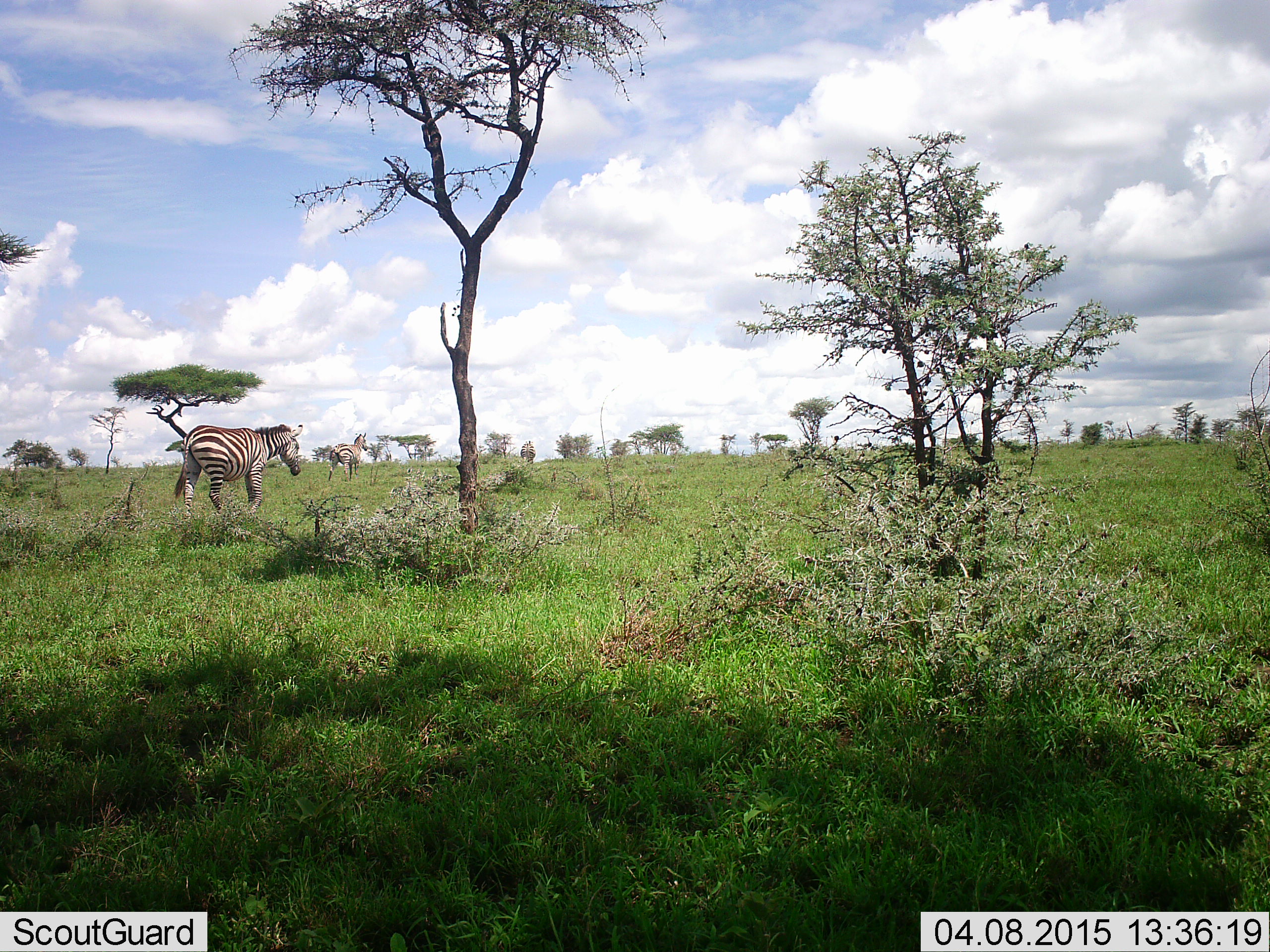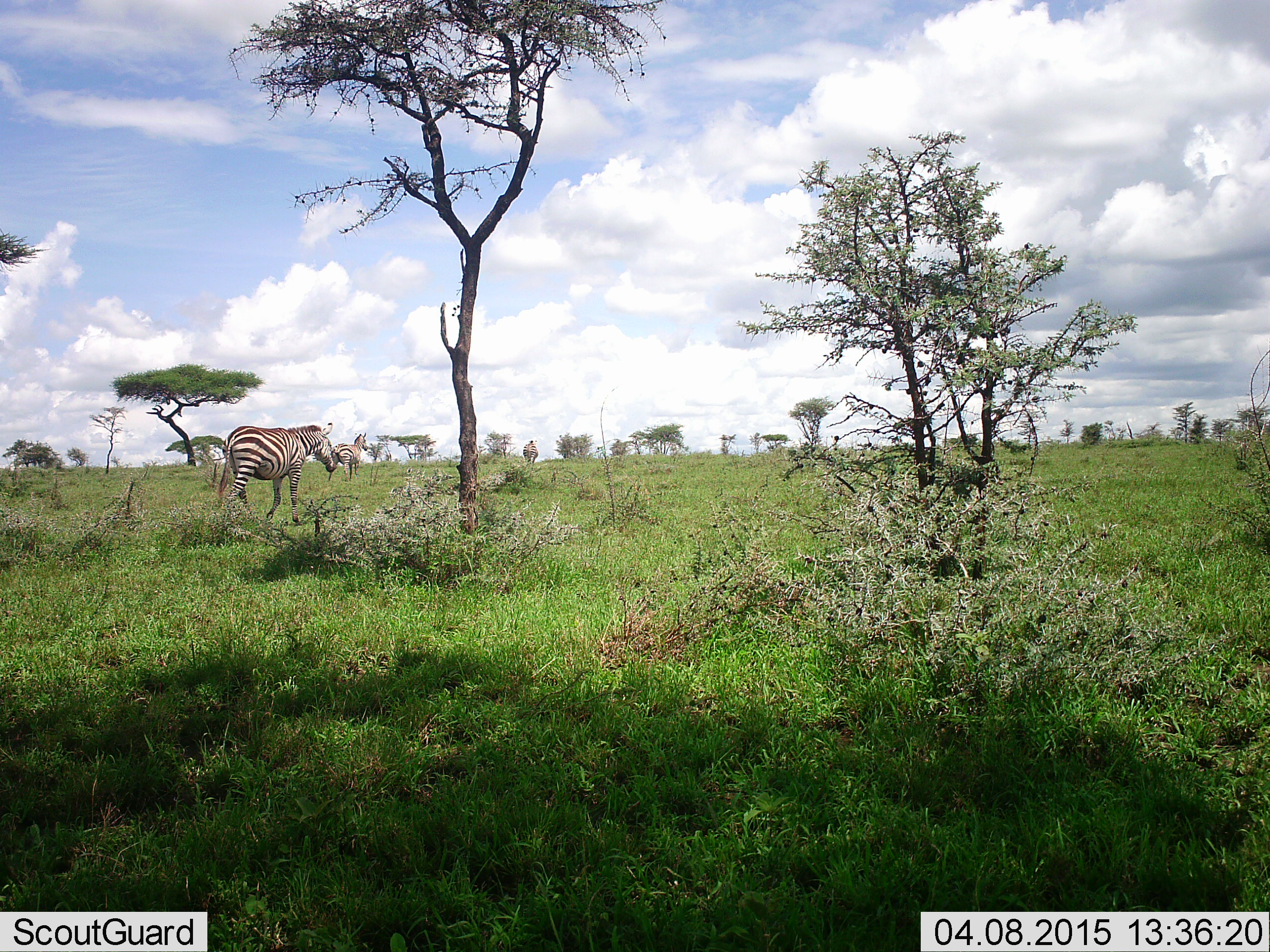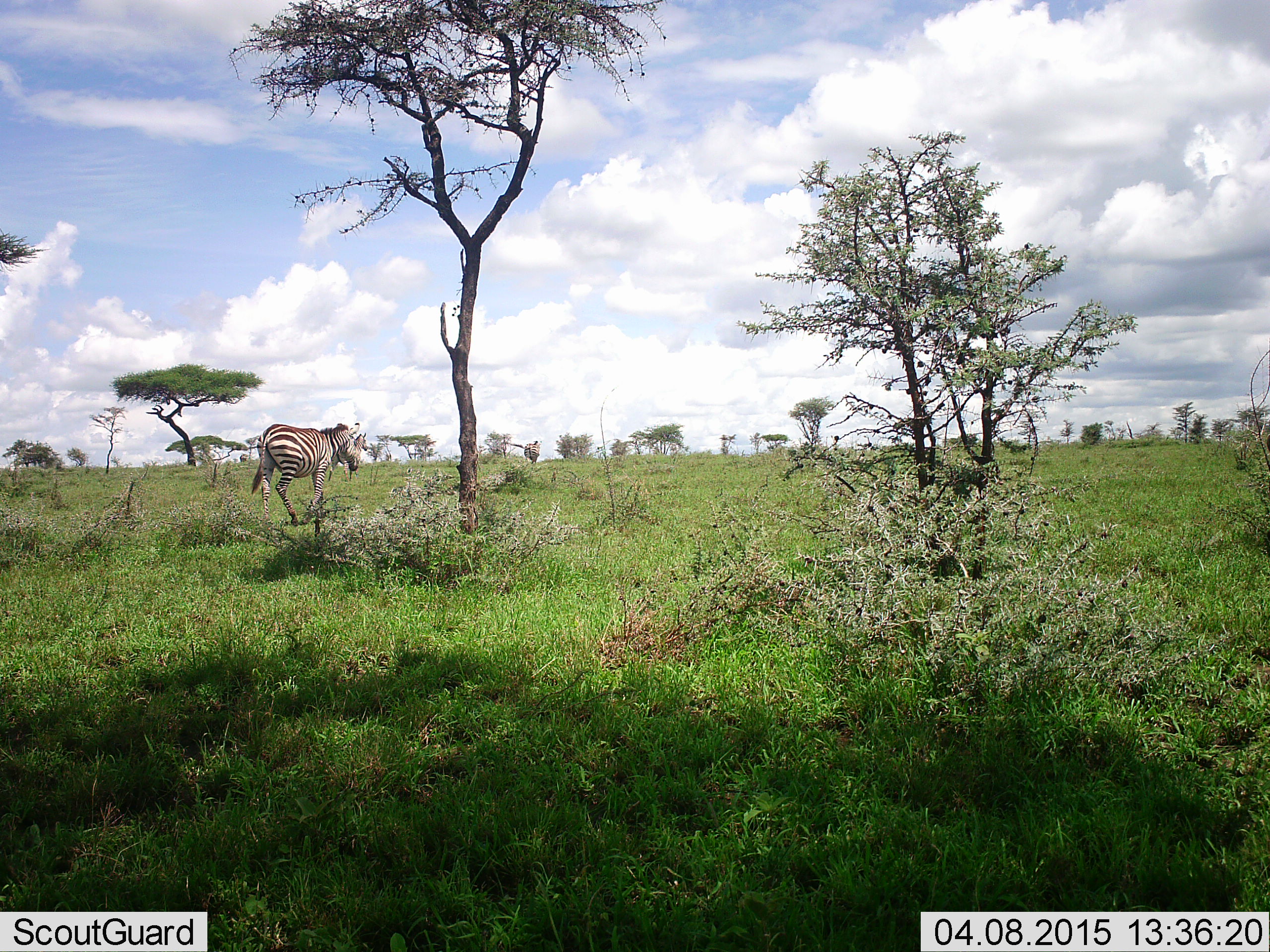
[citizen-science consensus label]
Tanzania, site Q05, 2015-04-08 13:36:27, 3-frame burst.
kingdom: Animalia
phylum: Chordata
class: Mammalia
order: Perissodactyla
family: Equidae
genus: Equus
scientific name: Equus quagga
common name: plains zebra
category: zebra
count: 3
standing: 30%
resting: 0%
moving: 100%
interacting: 0%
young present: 10%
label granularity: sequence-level